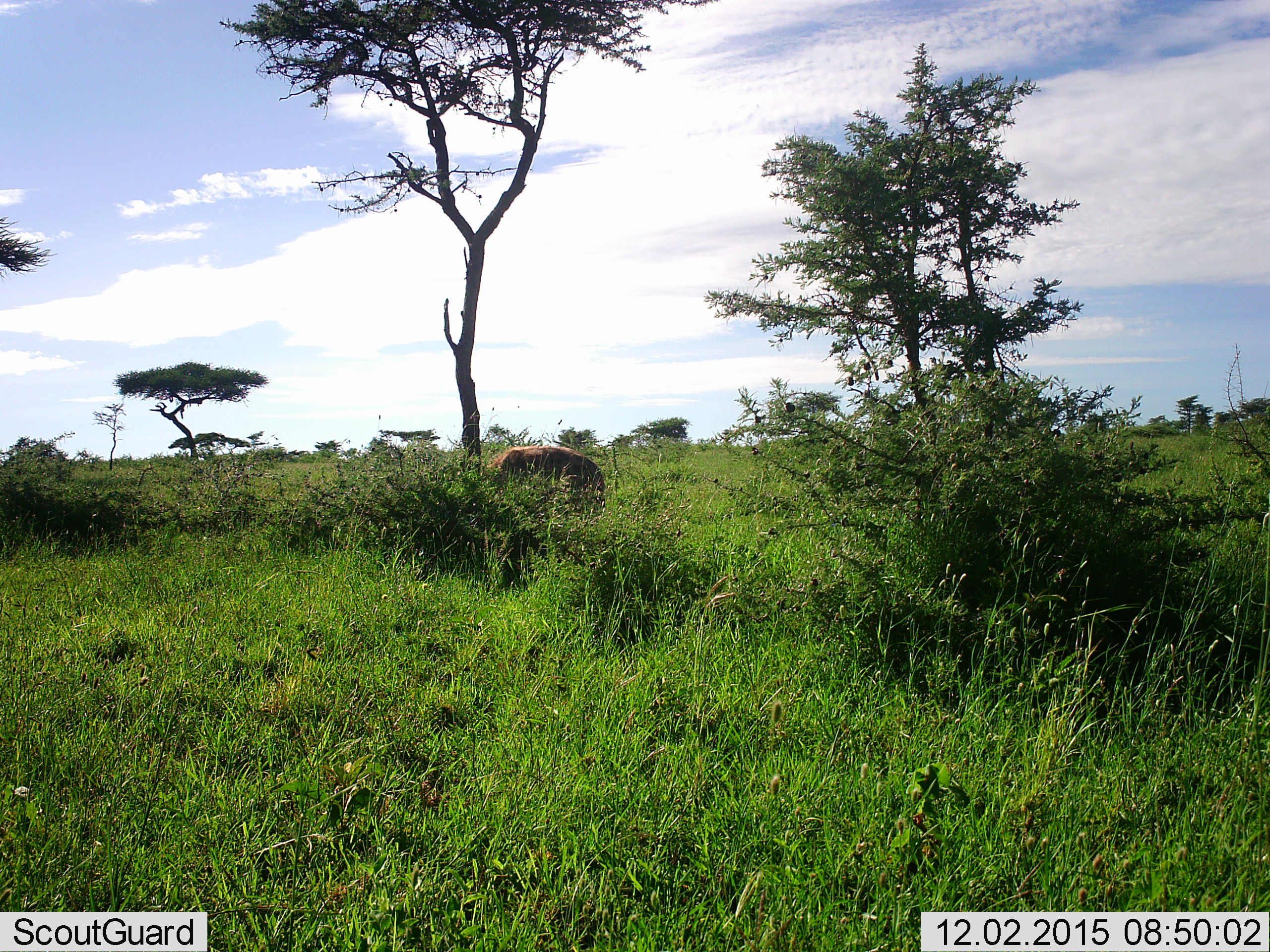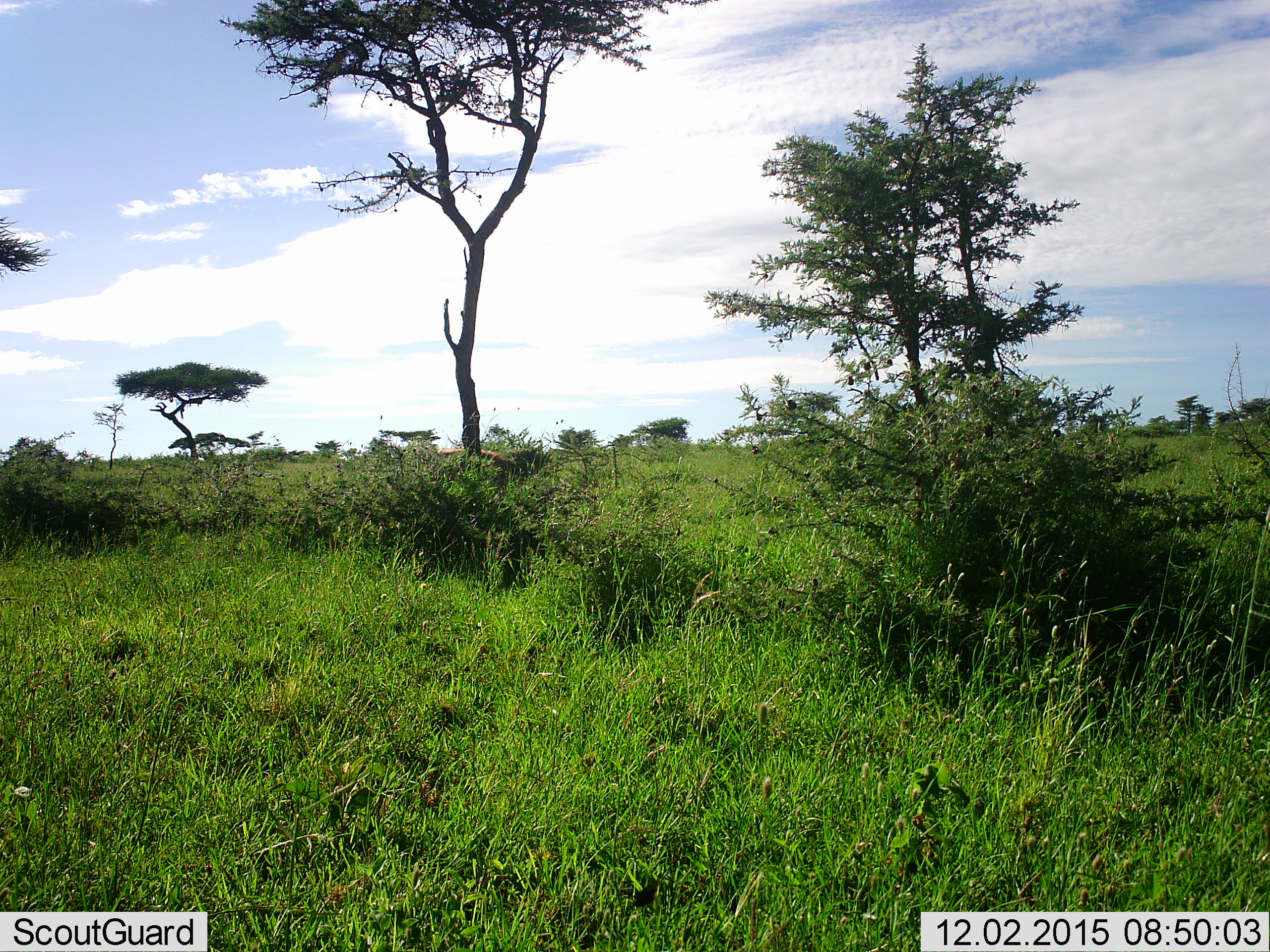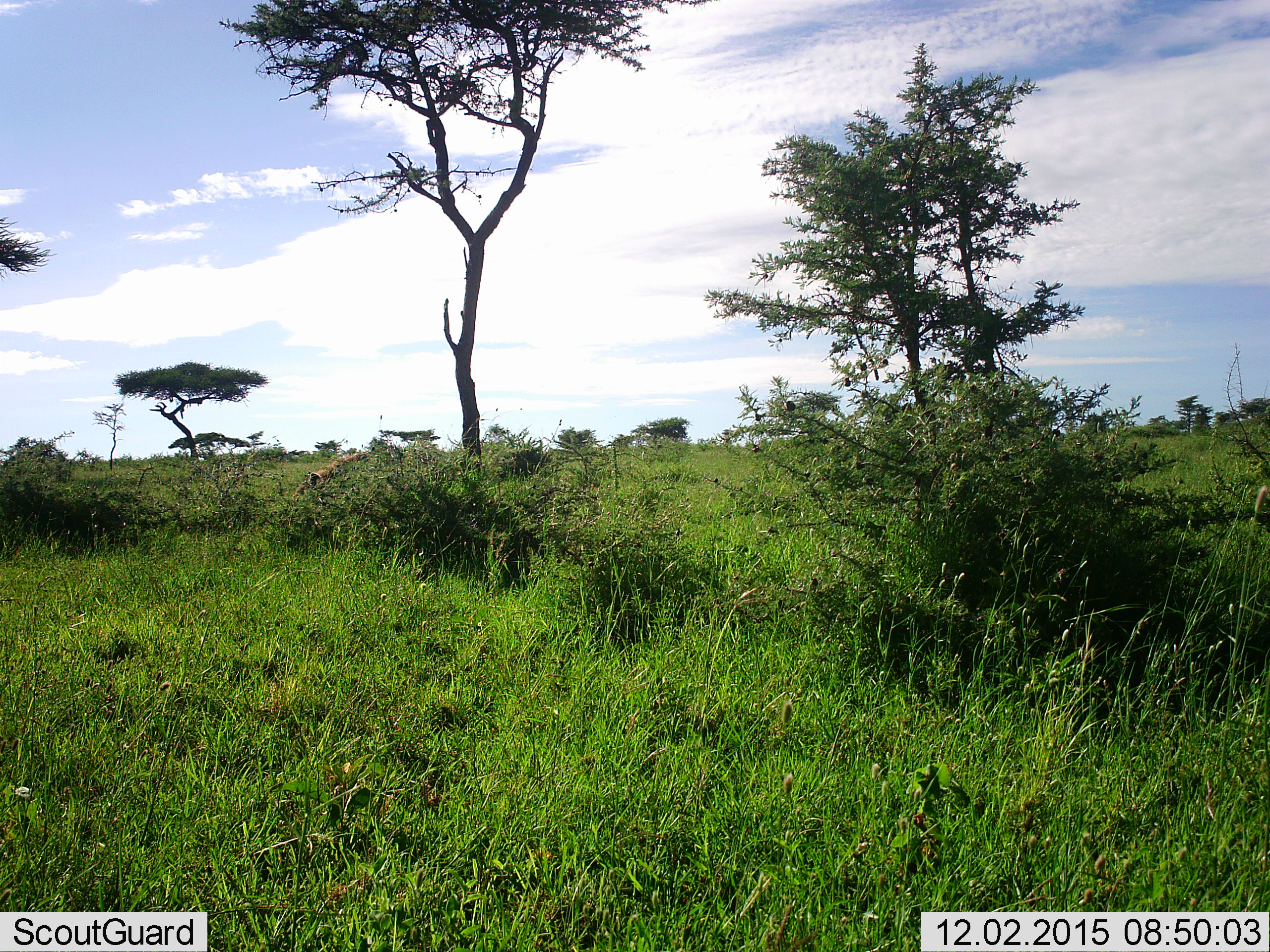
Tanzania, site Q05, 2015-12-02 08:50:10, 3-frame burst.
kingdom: Animalia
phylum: Chordata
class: Mammalia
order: Artiodactyla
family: Bovidae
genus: Connochaetes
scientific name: Connochaetes taurinus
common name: blue wildebeest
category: wildebeest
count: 1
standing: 33%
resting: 0%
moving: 100%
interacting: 0%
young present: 0%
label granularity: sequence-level